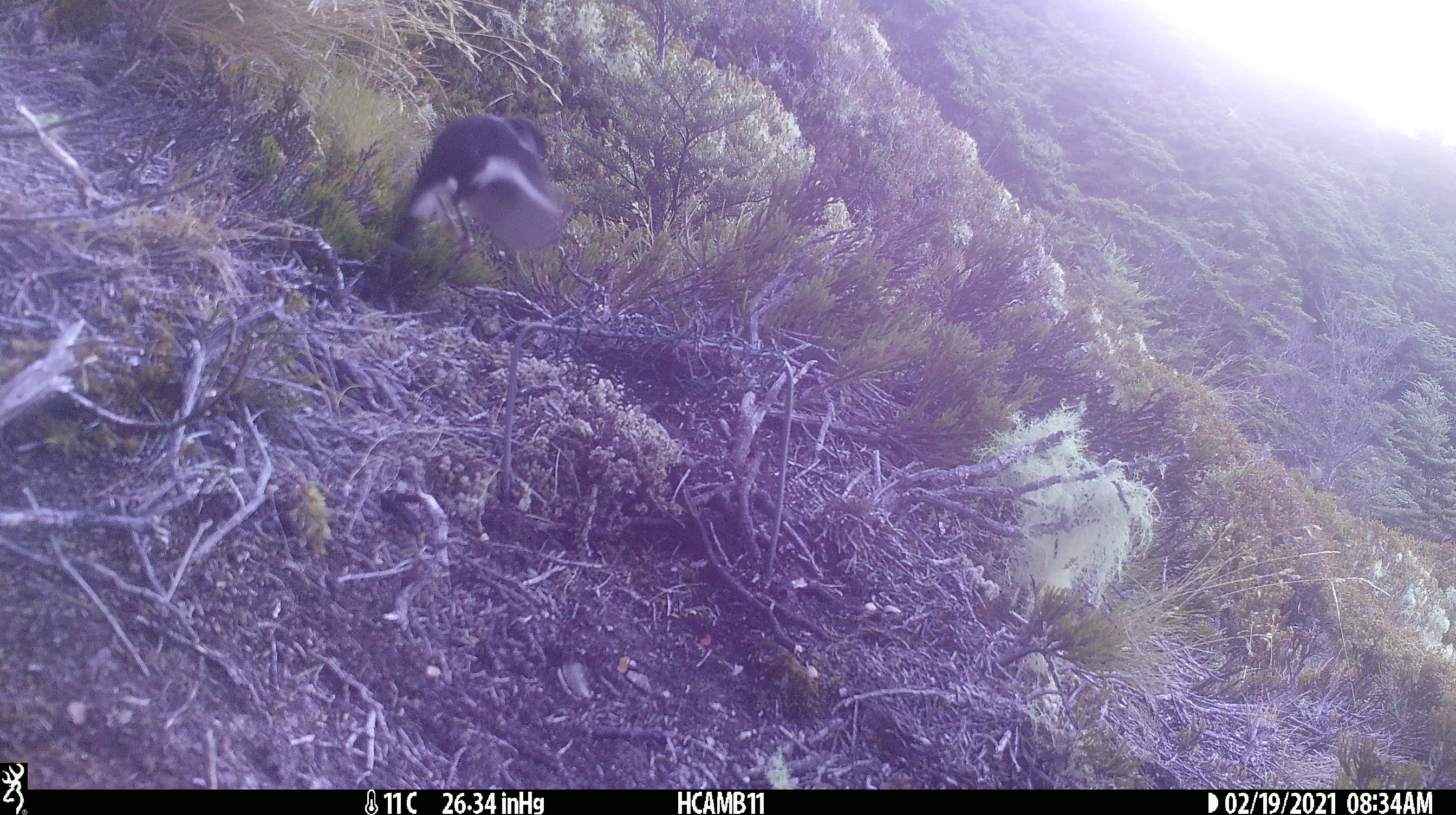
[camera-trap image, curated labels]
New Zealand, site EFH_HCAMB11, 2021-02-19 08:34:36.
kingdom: Animalia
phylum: Chordata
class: Aves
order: Passeriformes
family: Petroicidae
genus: Petroica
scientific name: Petroica macrocephala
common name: tomtit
Tomtit (Petroica macrocephala).